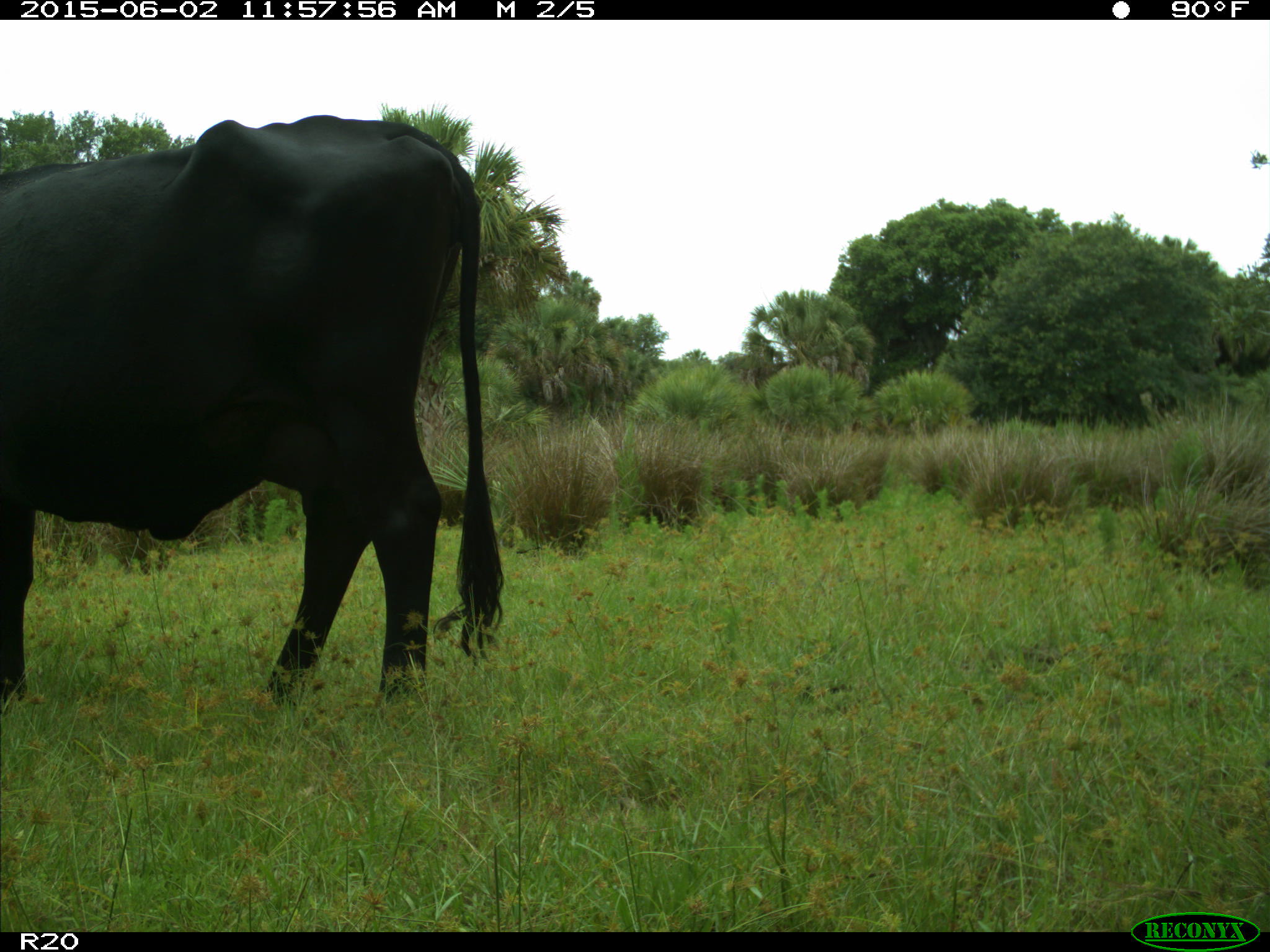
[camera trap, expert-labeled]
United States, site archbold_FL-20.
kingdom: Animalia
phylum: Chordata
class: Mammalia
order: Artiodactyla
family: Bovidae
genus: Bos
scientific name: Bos taurus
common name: domestic cow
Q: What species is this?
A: Bos taurus (domestic cow).